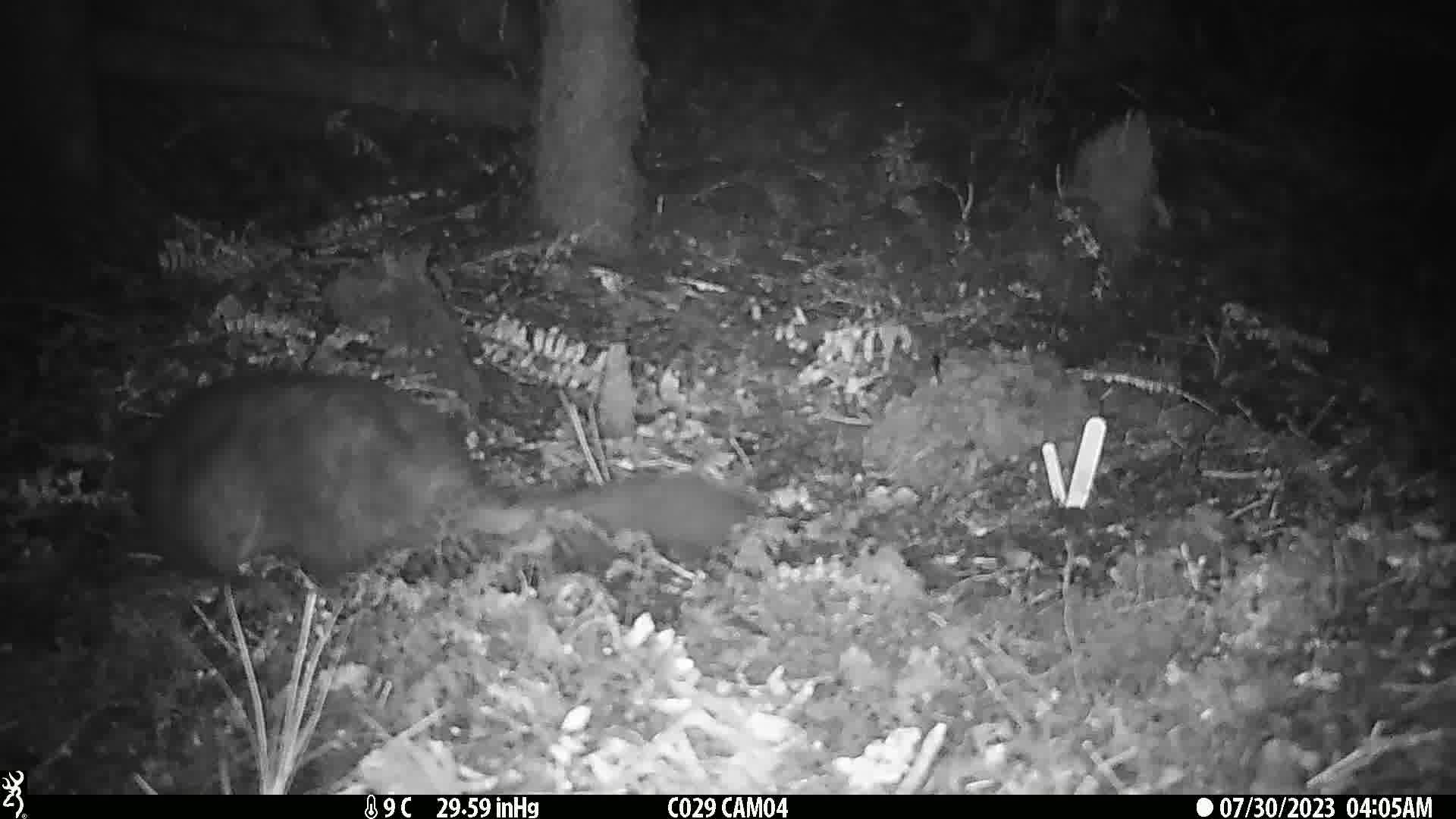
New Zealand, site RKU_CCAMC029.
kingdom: Animalia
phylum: Chordata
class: Mammalia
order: Diprotodontia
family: Phalangeridae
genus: Trichosurus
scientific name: Trichosurus vulpecula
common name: common brushtail possum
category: possum